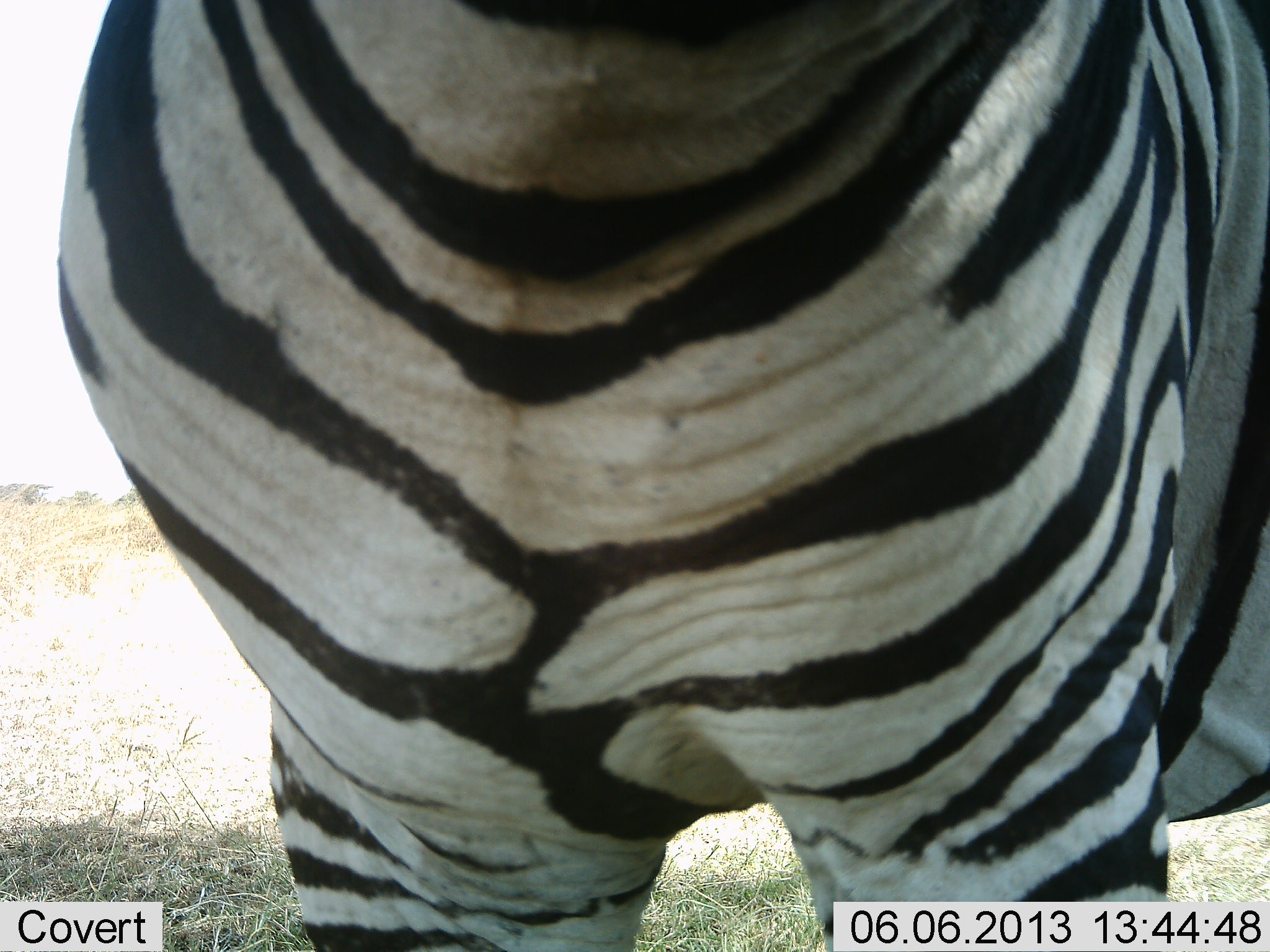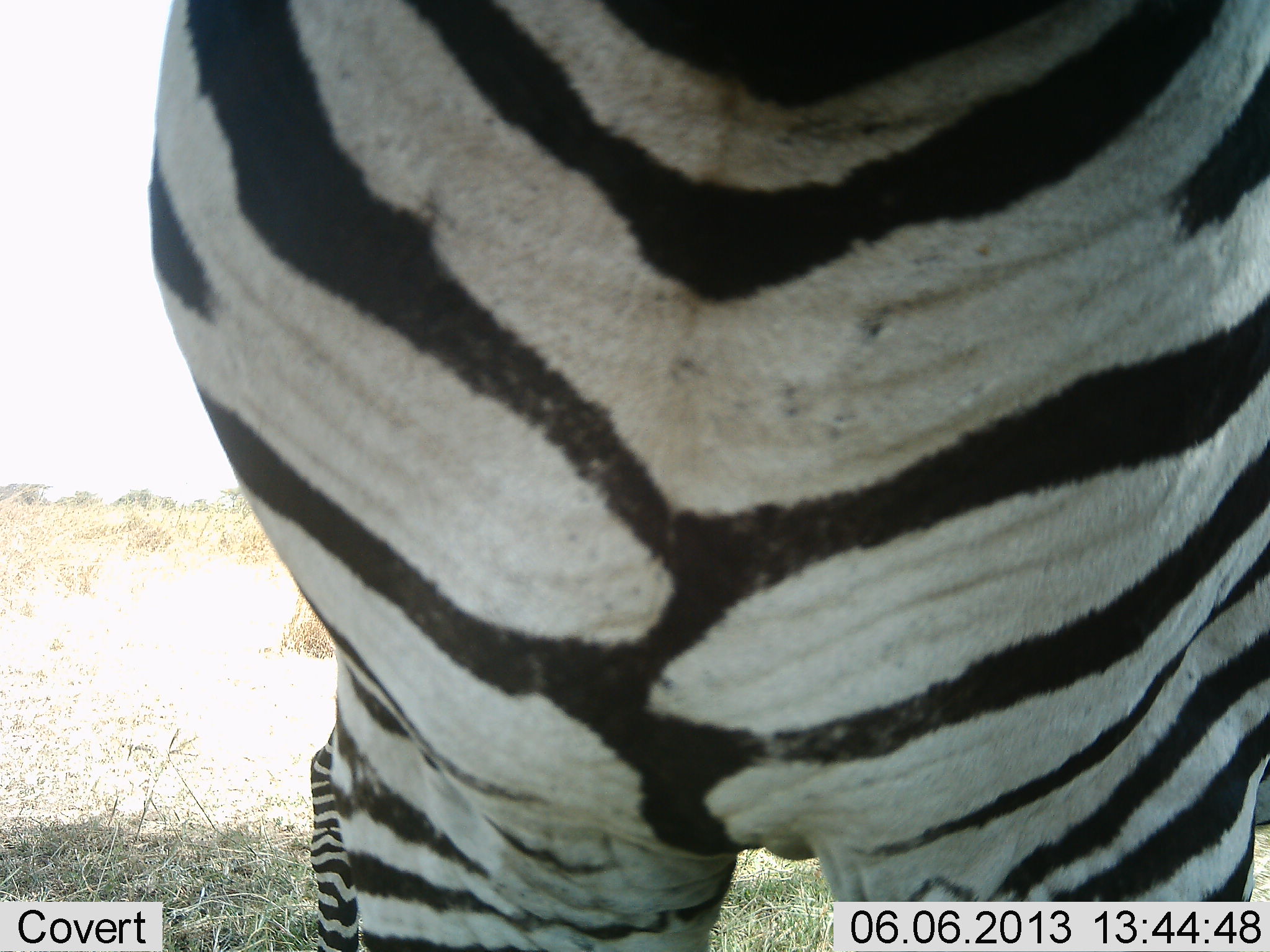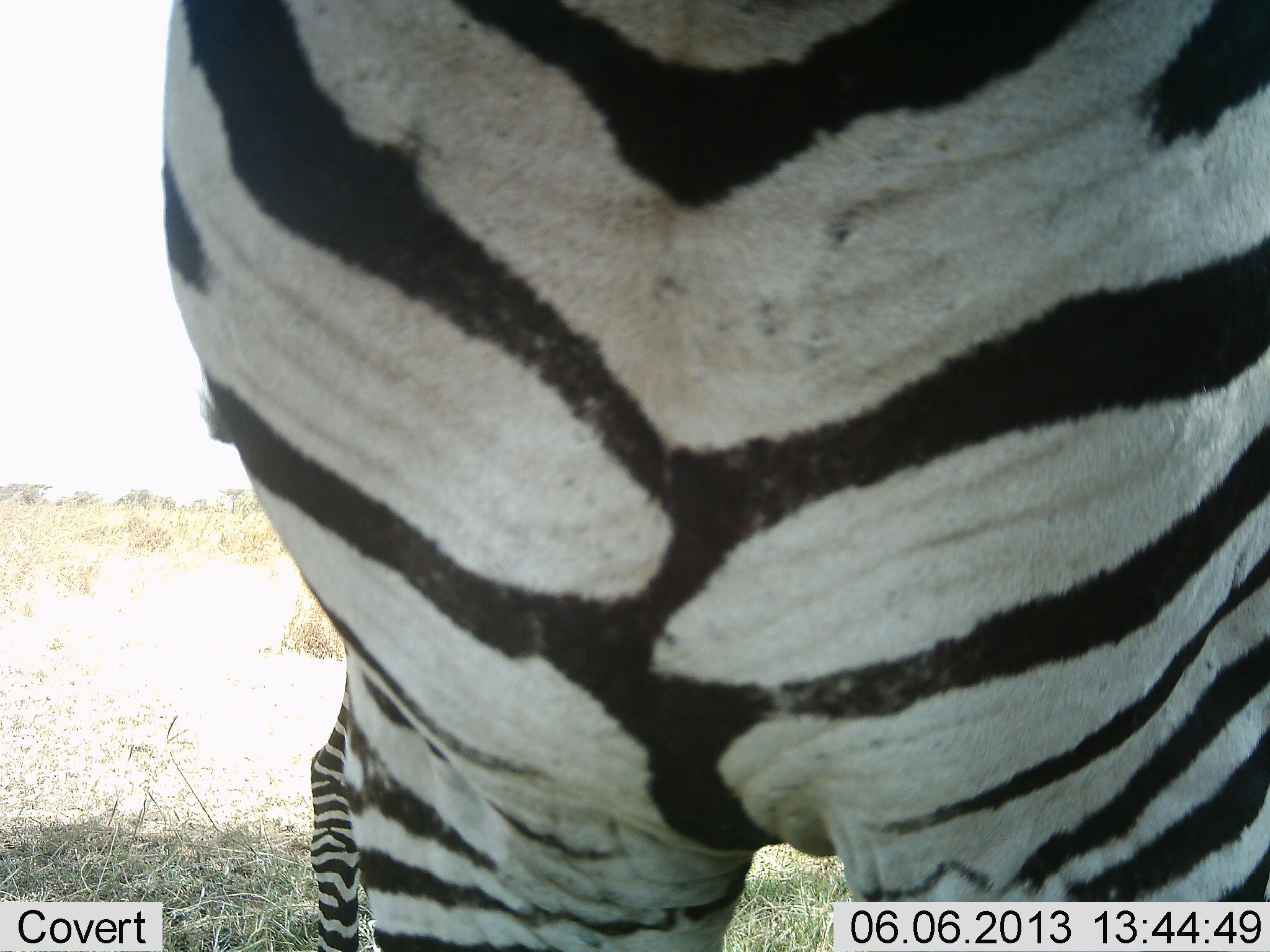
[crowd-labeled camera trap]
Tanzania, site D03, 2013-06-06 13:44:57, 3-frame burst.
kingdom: Animalia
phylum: Chordata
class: Mammalia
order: Perissodactyla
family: Equidae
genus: Equus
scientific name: Equus quagga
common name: plains zebra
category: zebra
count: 1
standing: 86%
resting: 0%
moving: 7%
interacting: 7%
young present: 7%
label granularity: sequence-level